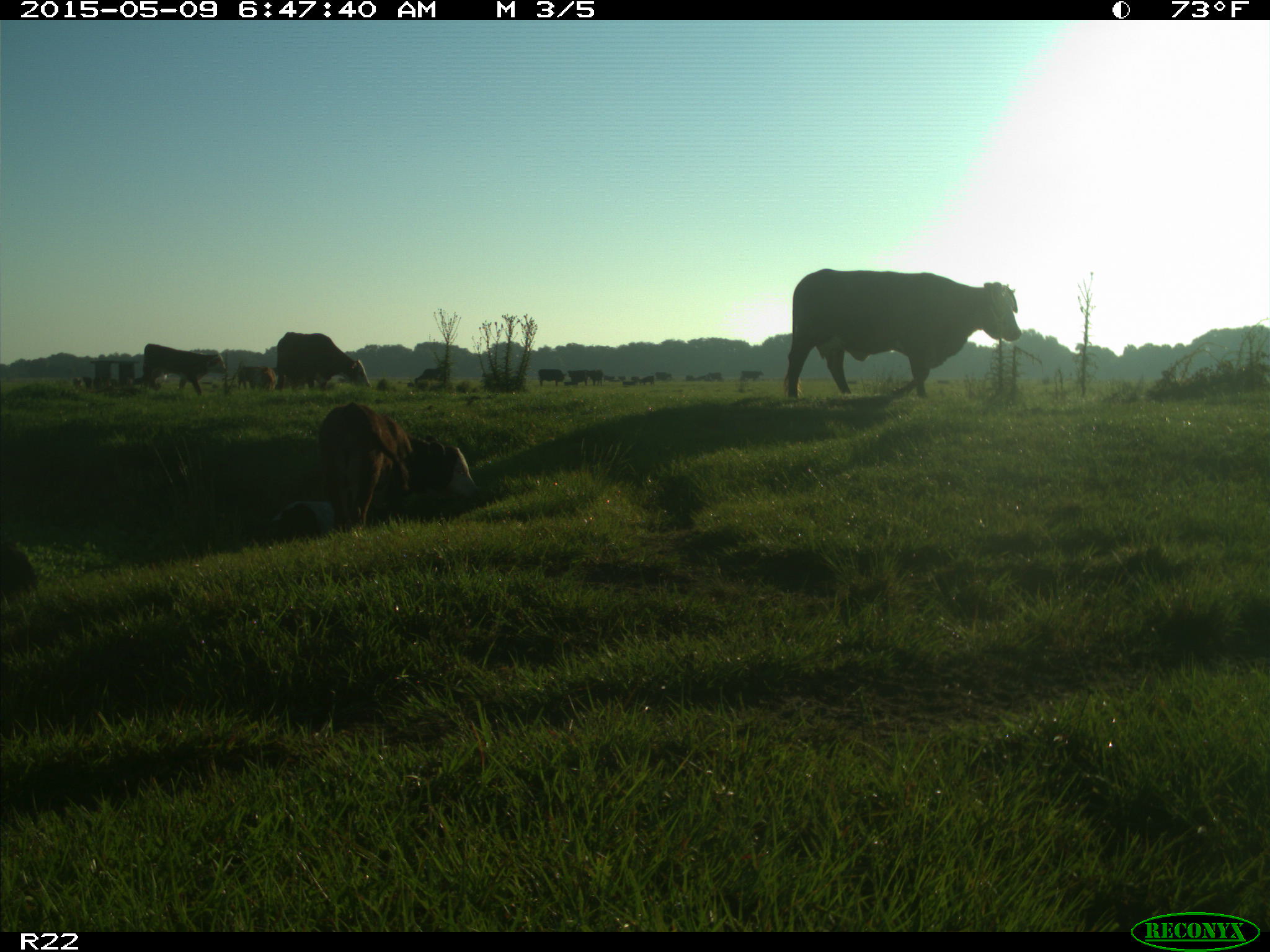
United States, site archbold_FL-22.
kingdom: Animalia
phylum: Chordata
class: Mammalia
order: Artiodactyla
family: Bovidae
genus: Bos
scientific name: Bos taurus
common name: domestic cow